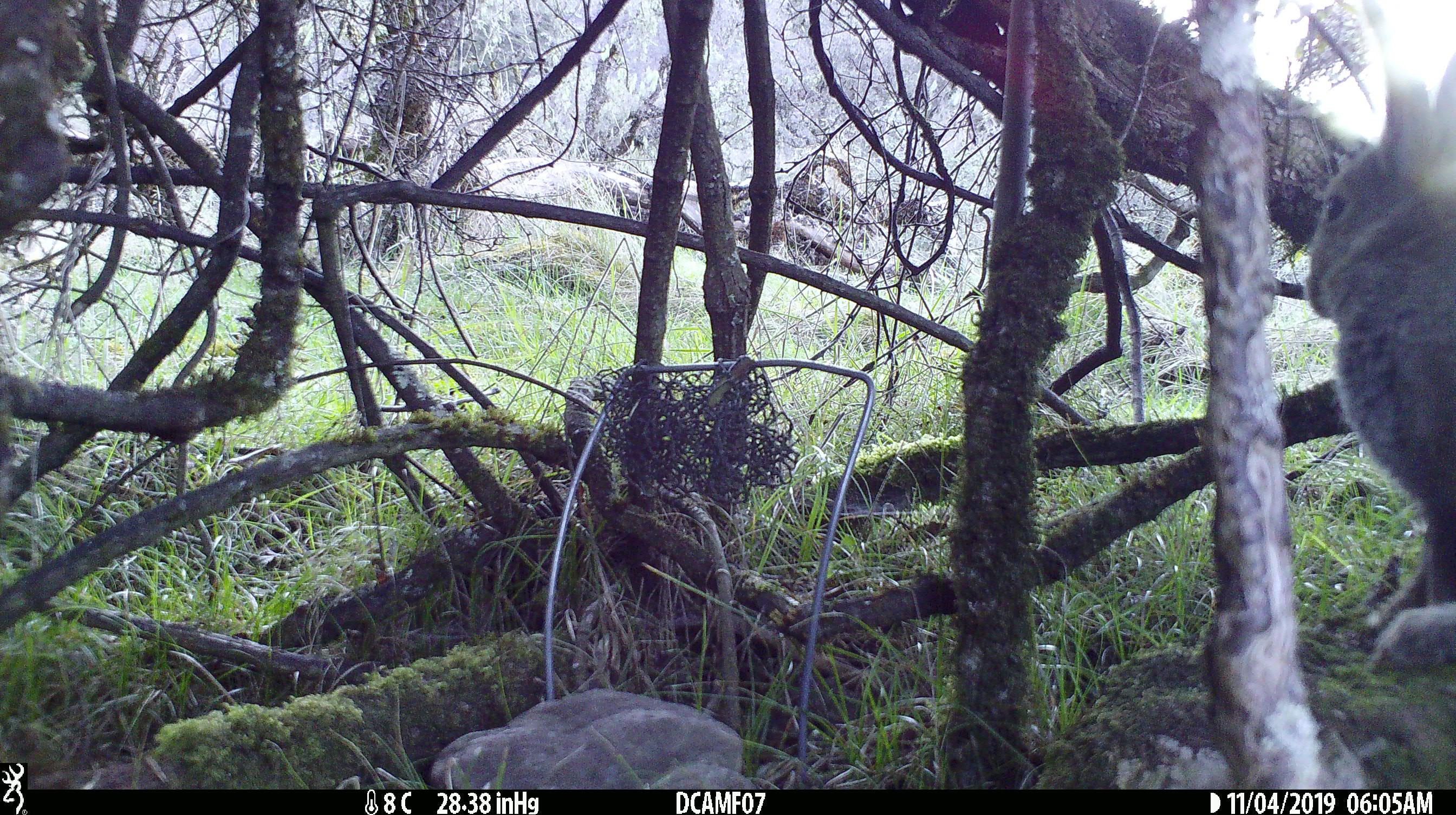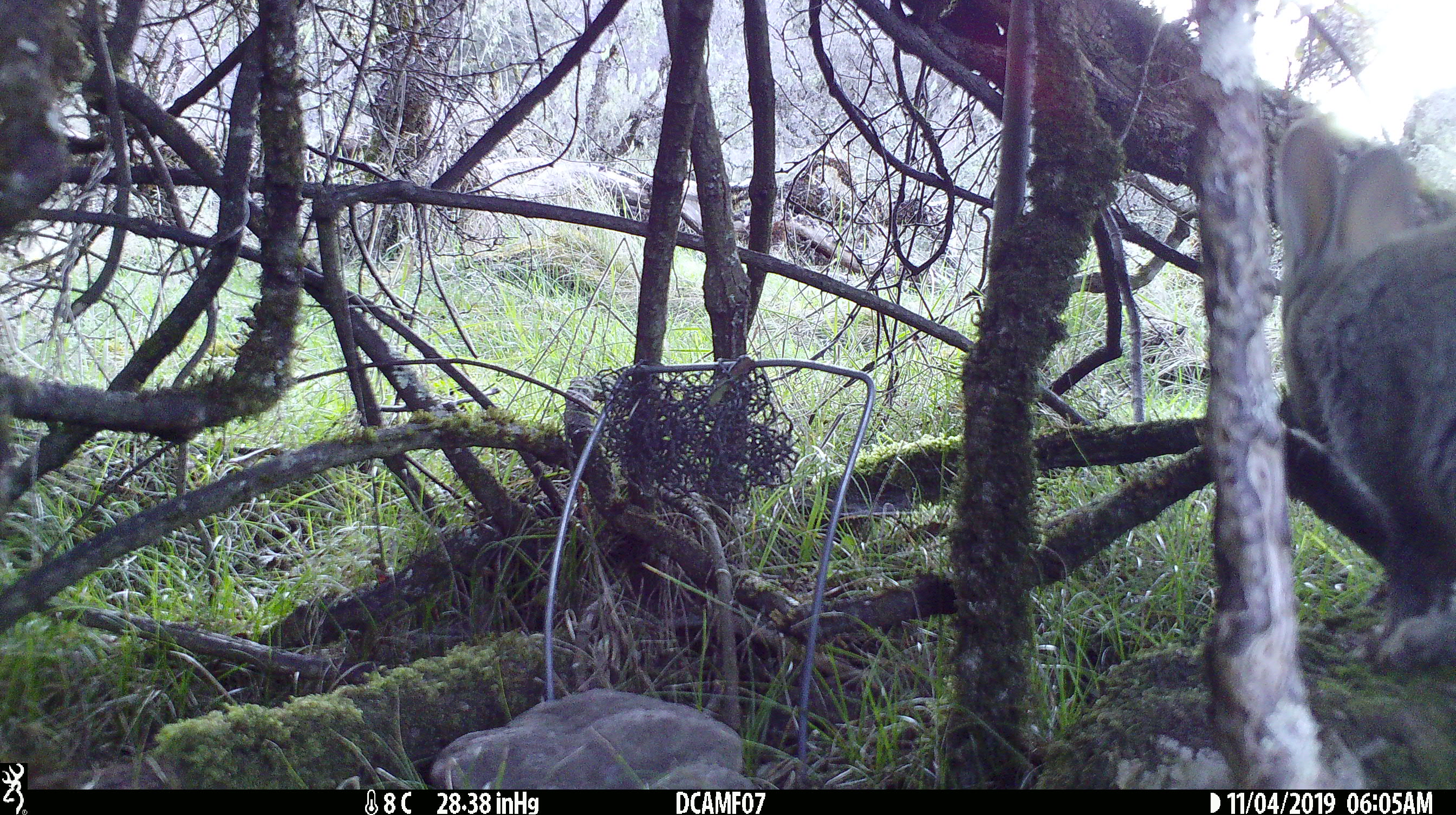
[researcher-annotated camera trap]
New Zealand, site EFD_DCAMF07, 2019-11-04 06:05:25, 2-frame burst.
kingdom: Animalia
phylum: Chordata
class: Mammalia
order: Lagomorpha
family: Leporidae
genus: Oryctolagus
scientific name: Oryctolagus cuniculus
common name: european rabbit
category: rabbit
Rabbit (european rabbit) (Oryctolagus cuniculus).